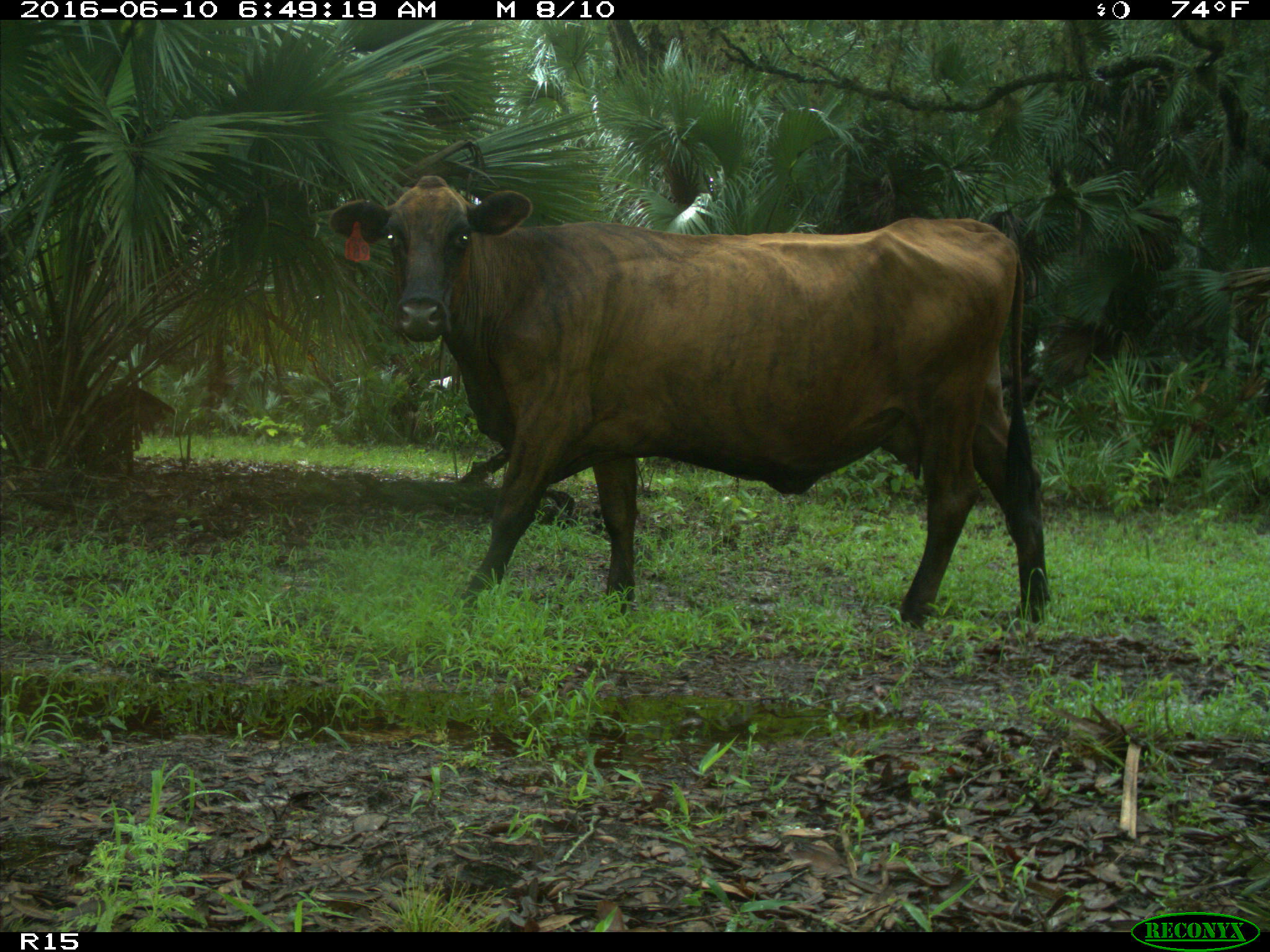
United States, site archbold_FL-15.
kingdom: Animalia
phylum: Chordata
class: Mammalia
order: Artiodactyla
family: Bovidae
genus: Bos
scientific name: Bos taurus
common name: domestic cow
Bos taurus (domestic cow).